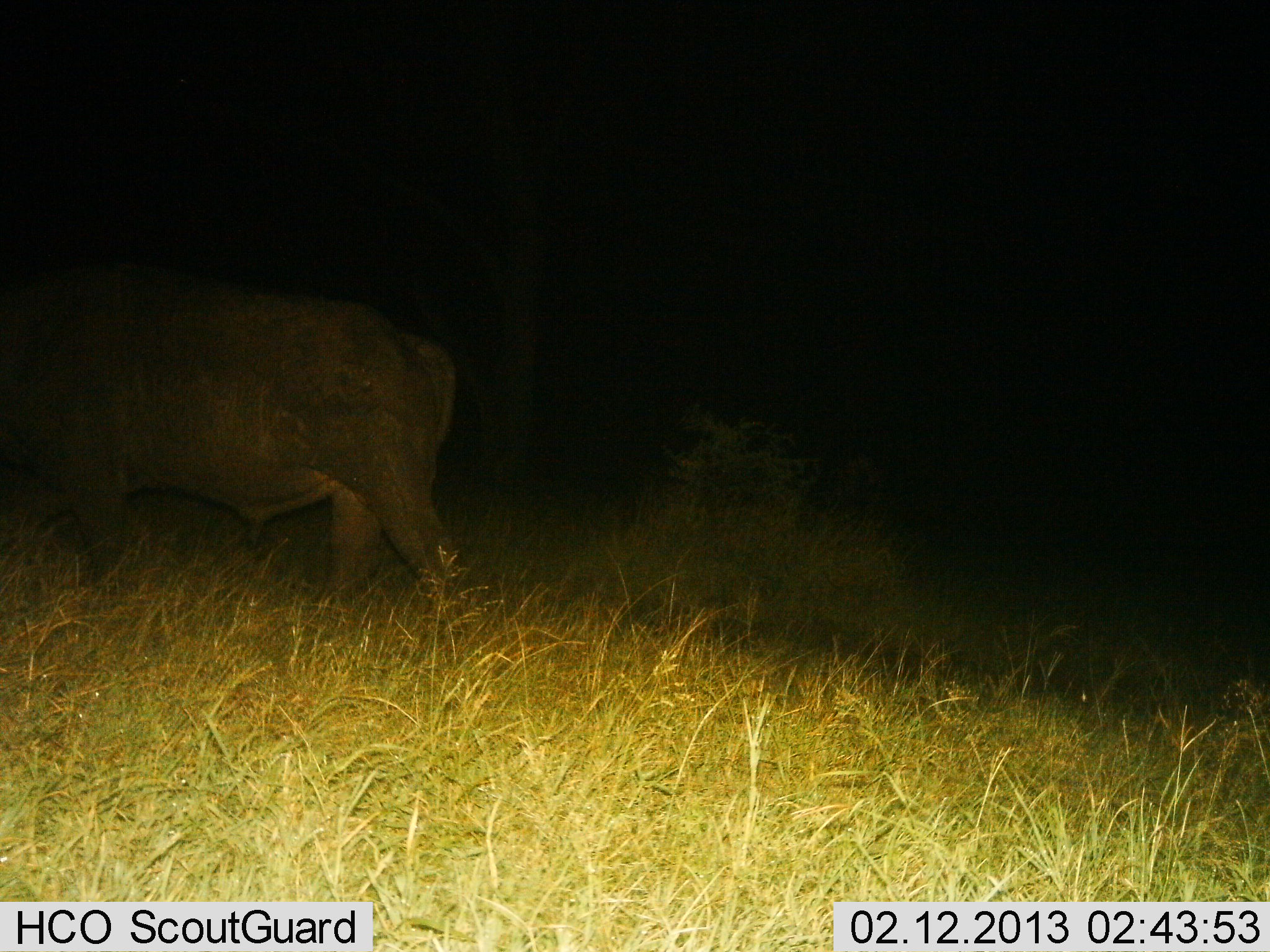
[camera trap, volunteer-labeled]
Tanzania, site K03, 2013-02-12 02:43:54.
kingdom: Animalia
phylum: Chordata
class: Mammalia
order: Artiodactyla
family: Bovidae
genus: Syncerus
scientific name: Syncerus caffer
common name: cape buffalo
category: buffalo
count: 1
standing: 17%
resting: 0%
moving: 75%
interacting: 0%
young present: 0%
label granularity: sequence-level